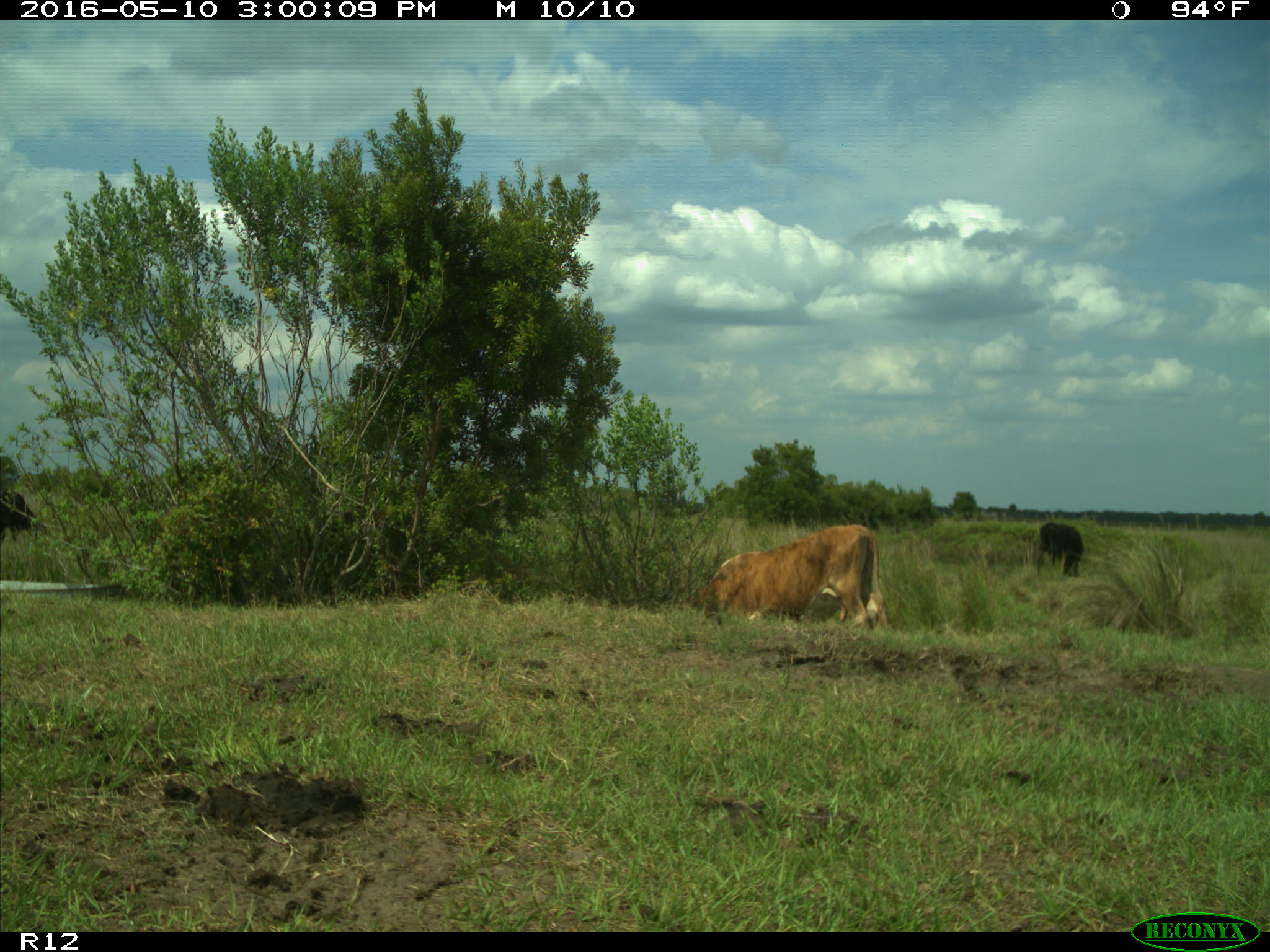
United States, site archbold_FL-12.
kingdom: Animalia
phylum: Chordata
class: Mammalia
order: Artiodactyla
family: Bovidae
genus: Bos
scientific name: Bos taurus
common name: domestic cow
Bos taurus (domestic cow).